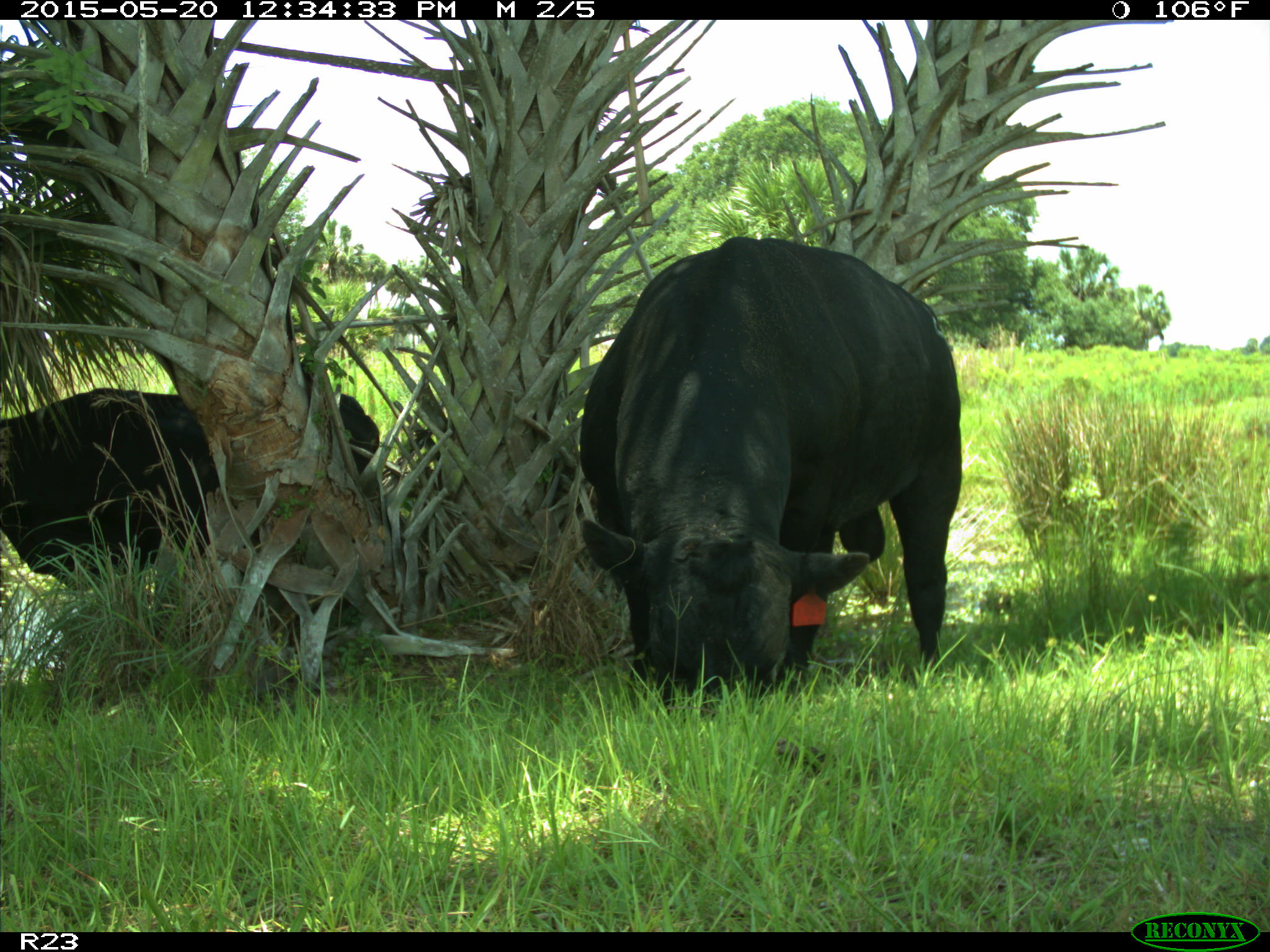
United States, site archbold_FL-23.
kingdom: Animalia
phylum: Chordata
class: Mammalia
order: Artiodactyla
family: Suidae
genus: Sus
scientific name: Sus scrofa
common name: wild boar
Sus scrofa (wild boar).